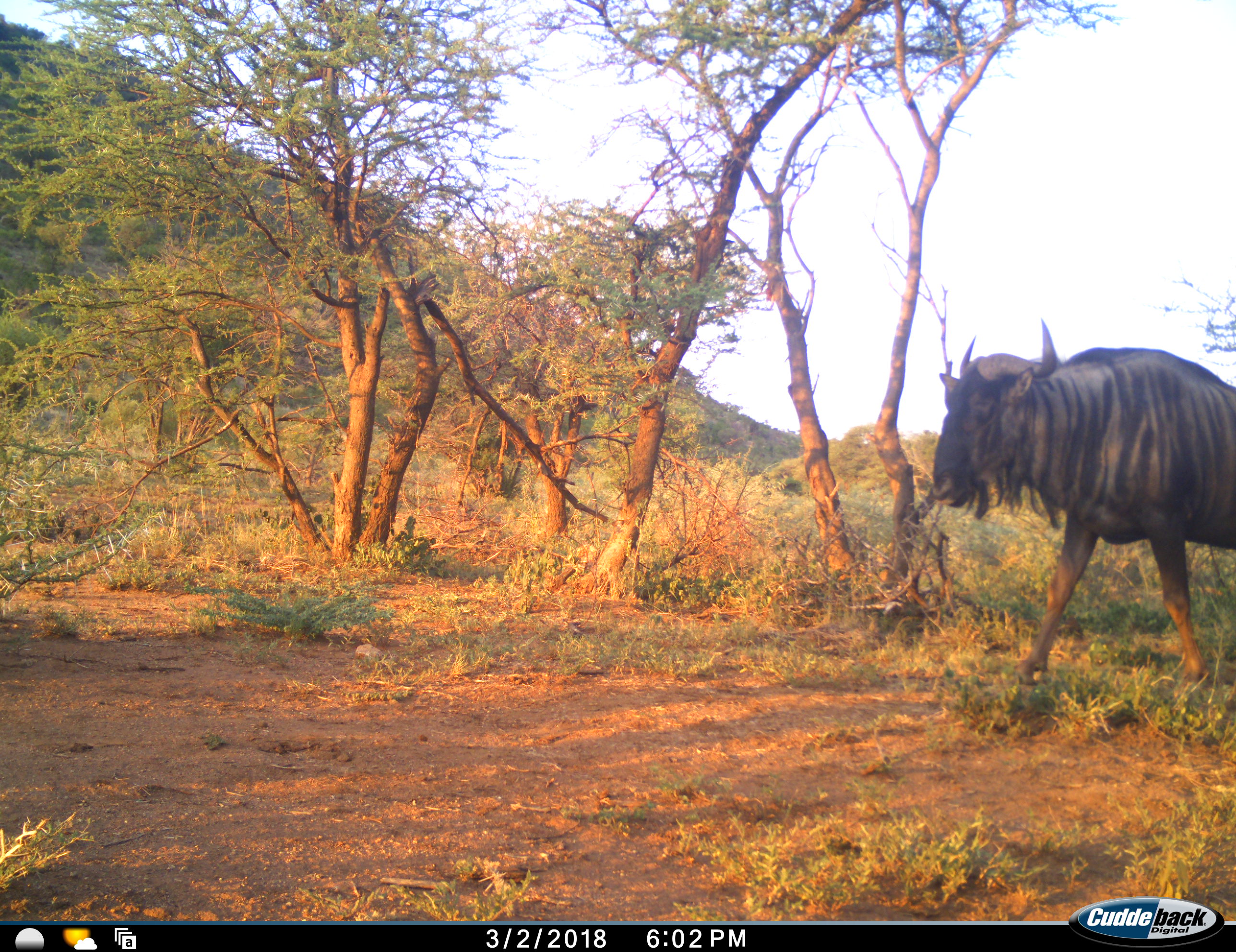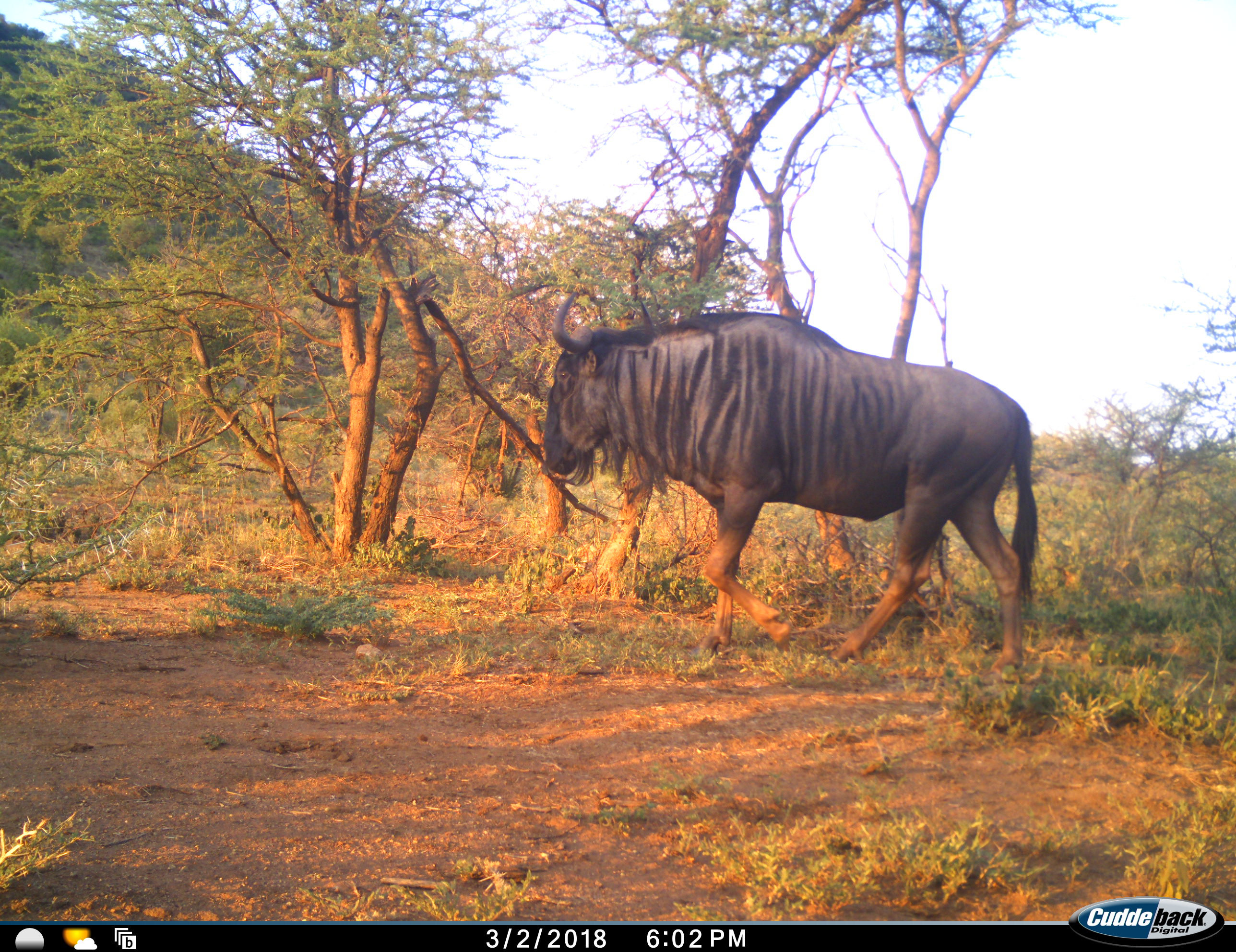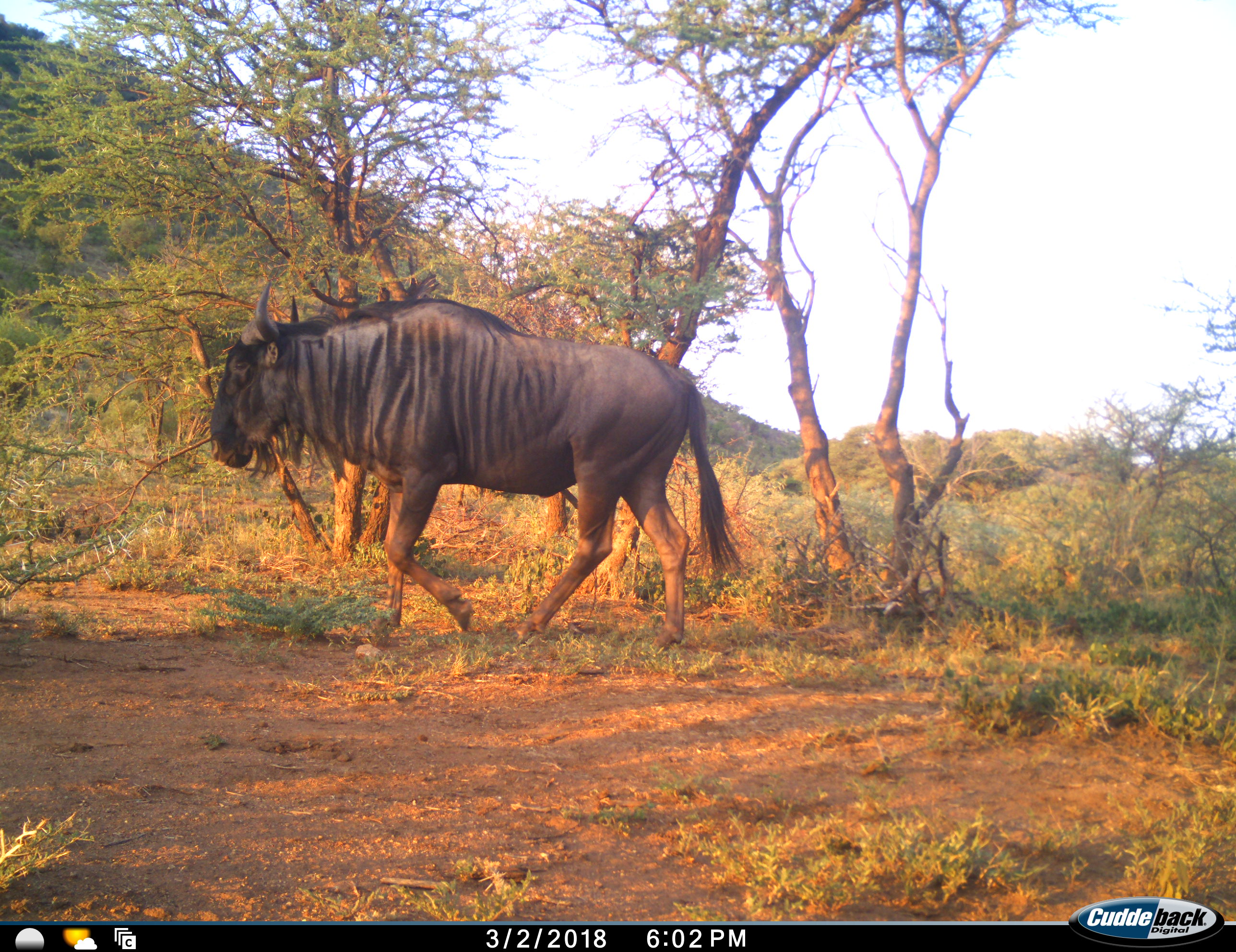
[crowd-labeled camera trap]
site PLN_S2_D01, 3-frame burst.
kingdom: Animalia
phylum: Chordata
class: Mammalia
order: Artiodactyla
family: Bovidae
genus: Connochaetes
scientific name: Connochaetes taurinus taurinus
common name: blue wildebeest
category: wildebeestblue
Wildebeestblue (blue wildebeest) (Connochaetes taurinus taurinus), count 1. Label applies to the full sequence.